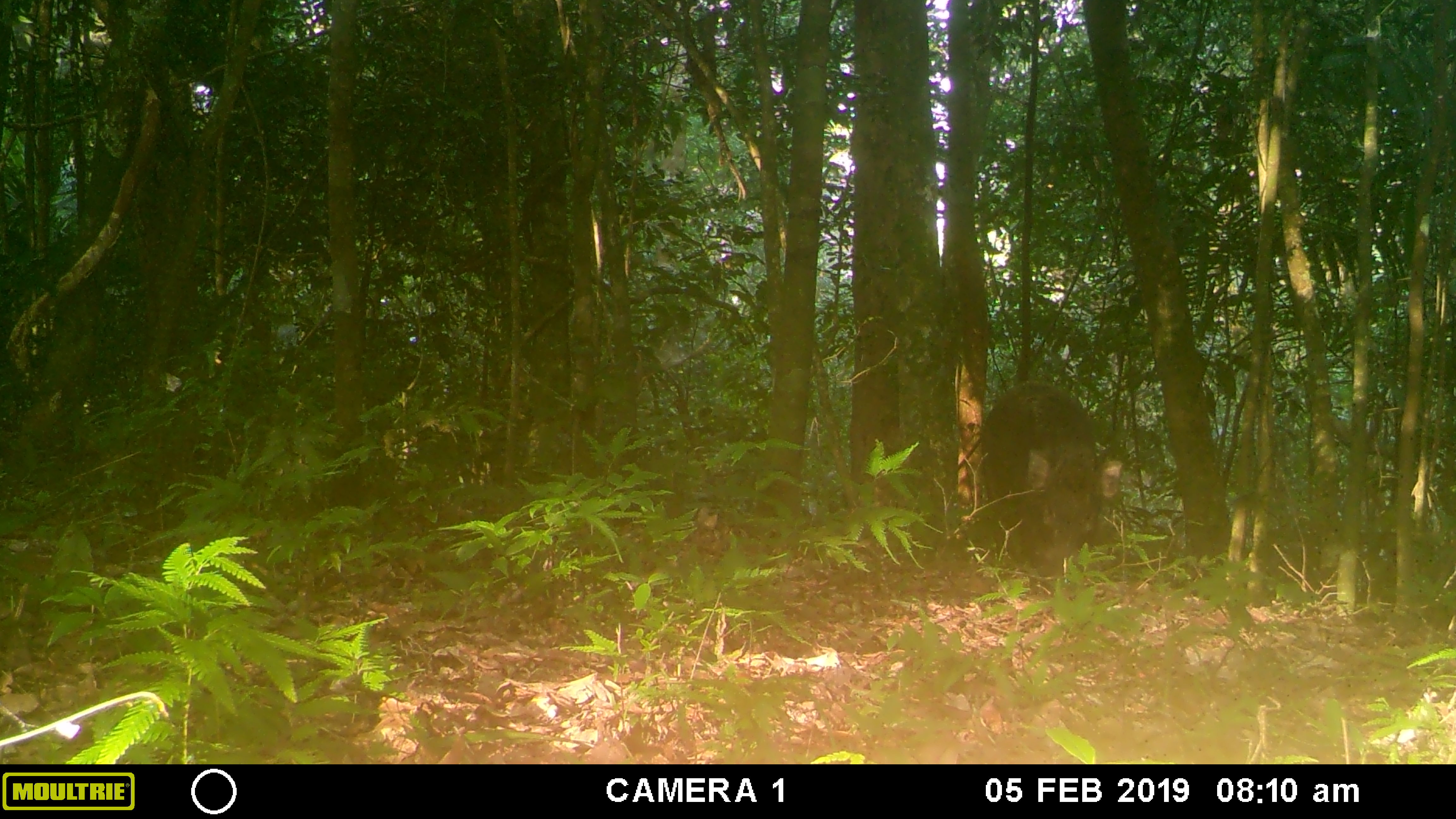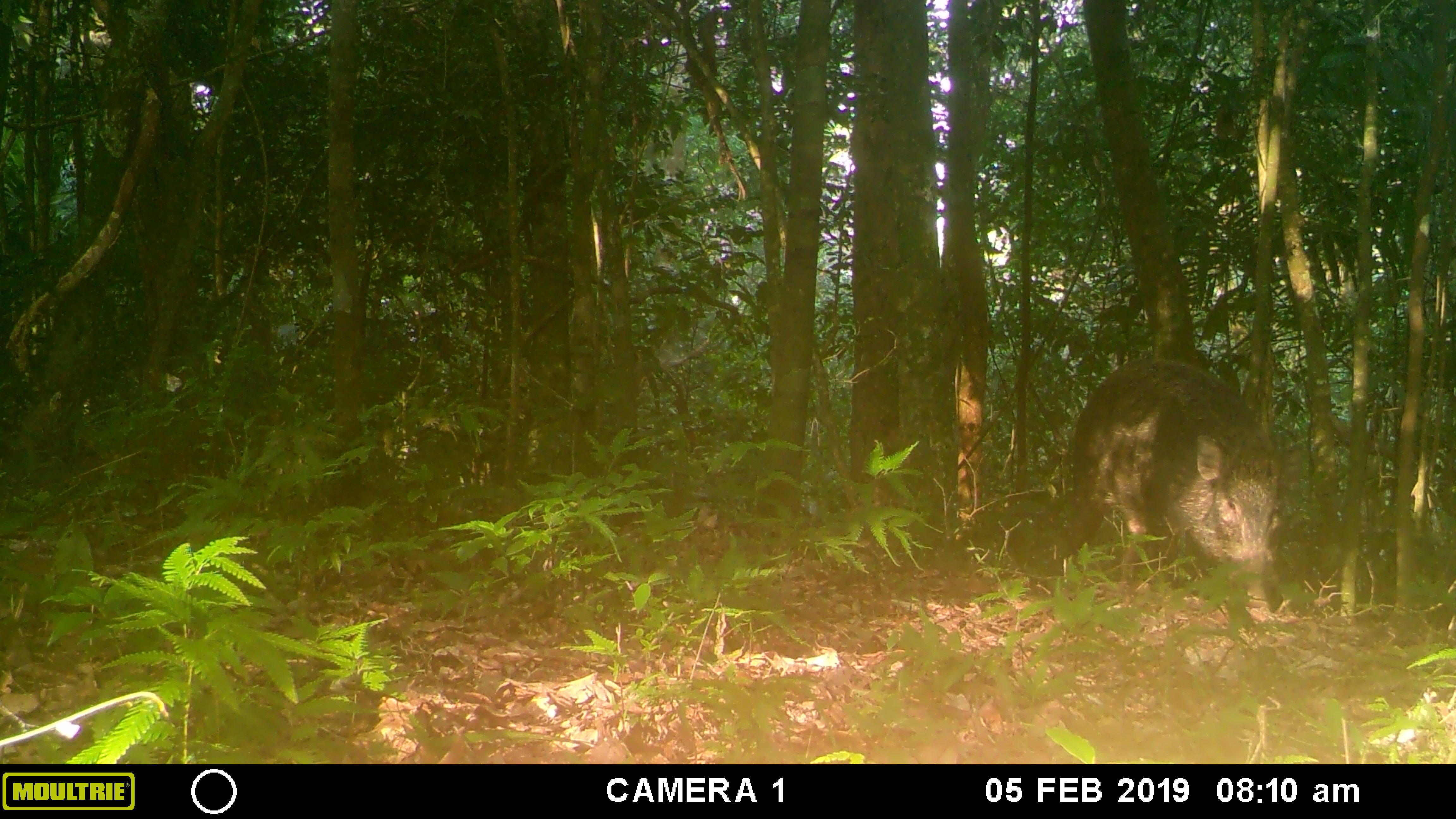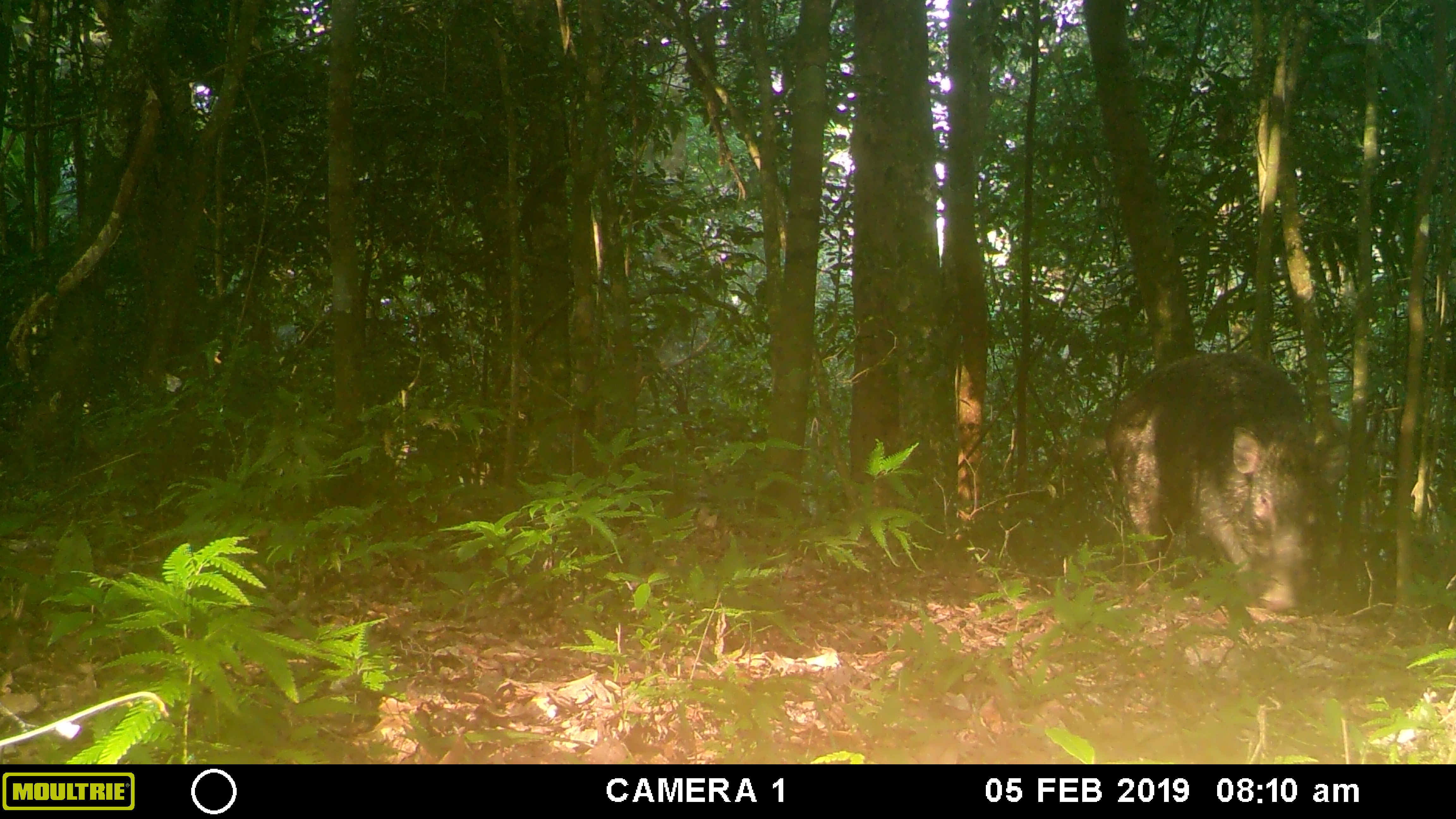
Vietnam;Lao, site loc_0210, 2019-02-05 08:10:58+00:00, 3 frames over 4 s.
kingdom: Animalia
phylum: Chordata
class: Mammalia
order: Artiodactyla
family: Suidae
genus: Sus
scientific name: Sus scrofa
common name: eurasian wild pig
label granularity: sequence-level